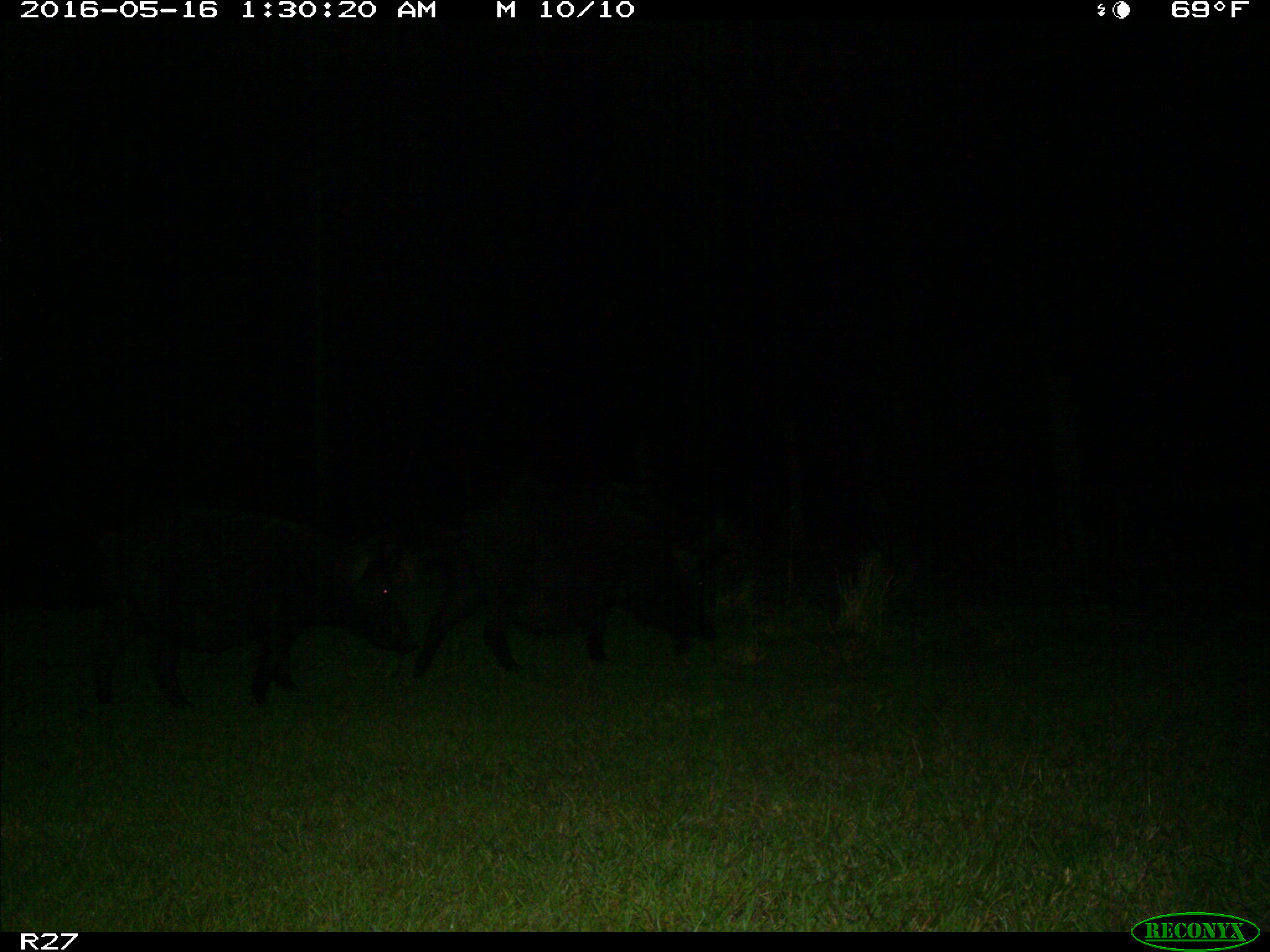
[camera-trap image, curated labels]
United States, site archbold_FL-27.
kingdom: Animalia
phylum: Chordata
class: Mammalia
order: Artiodactyla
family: Suidae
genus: Sus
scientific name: Sus scrofa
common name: wild boar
Sus scrofa (wild boar).